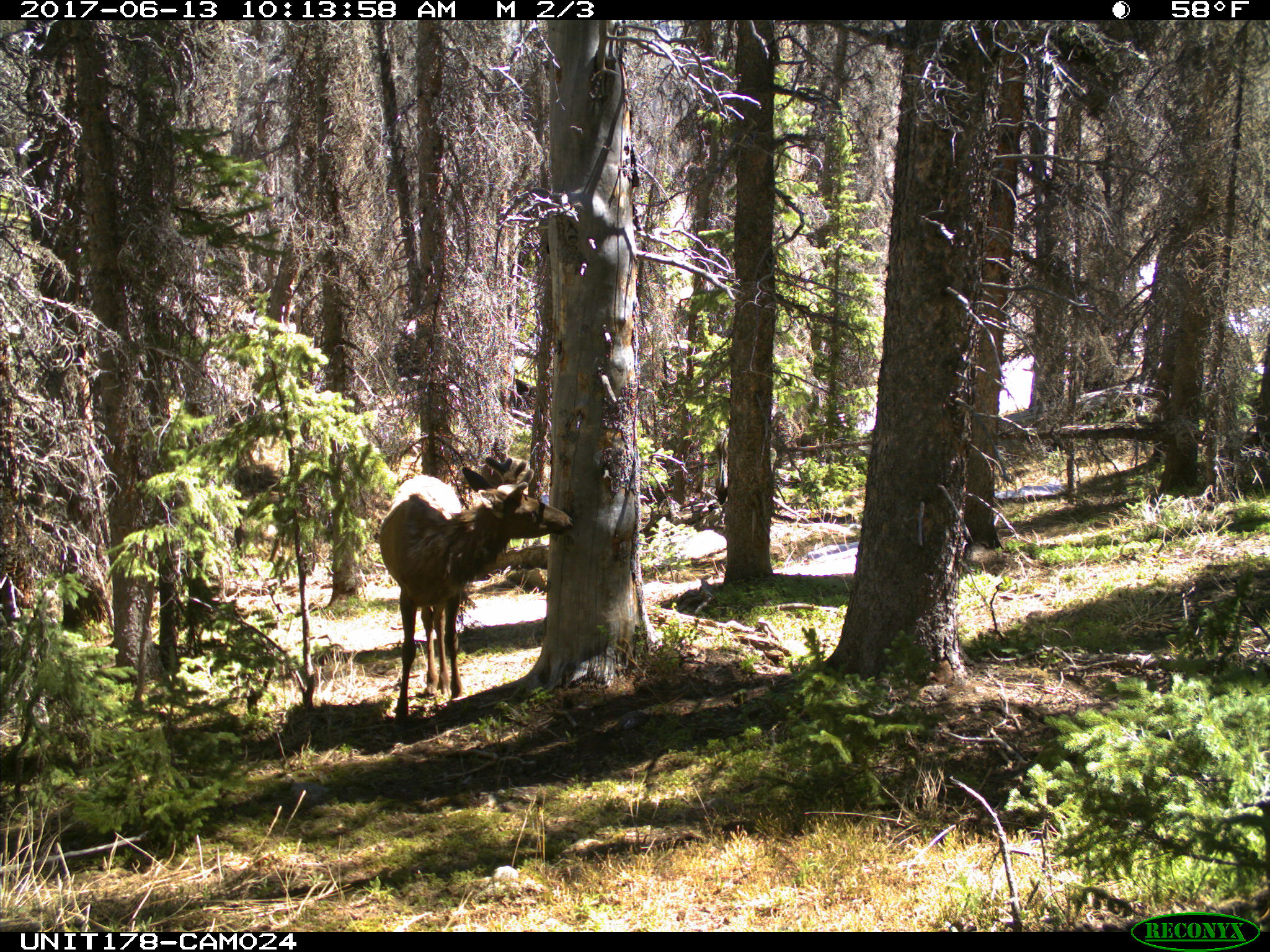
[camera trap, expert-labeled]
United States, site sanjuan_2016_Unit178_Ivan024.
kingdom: Animalia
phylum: Chordata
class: Mammalia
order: Artiodactyla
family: Cervidae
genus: Cervus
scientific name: Cervus elaphus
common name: red deer